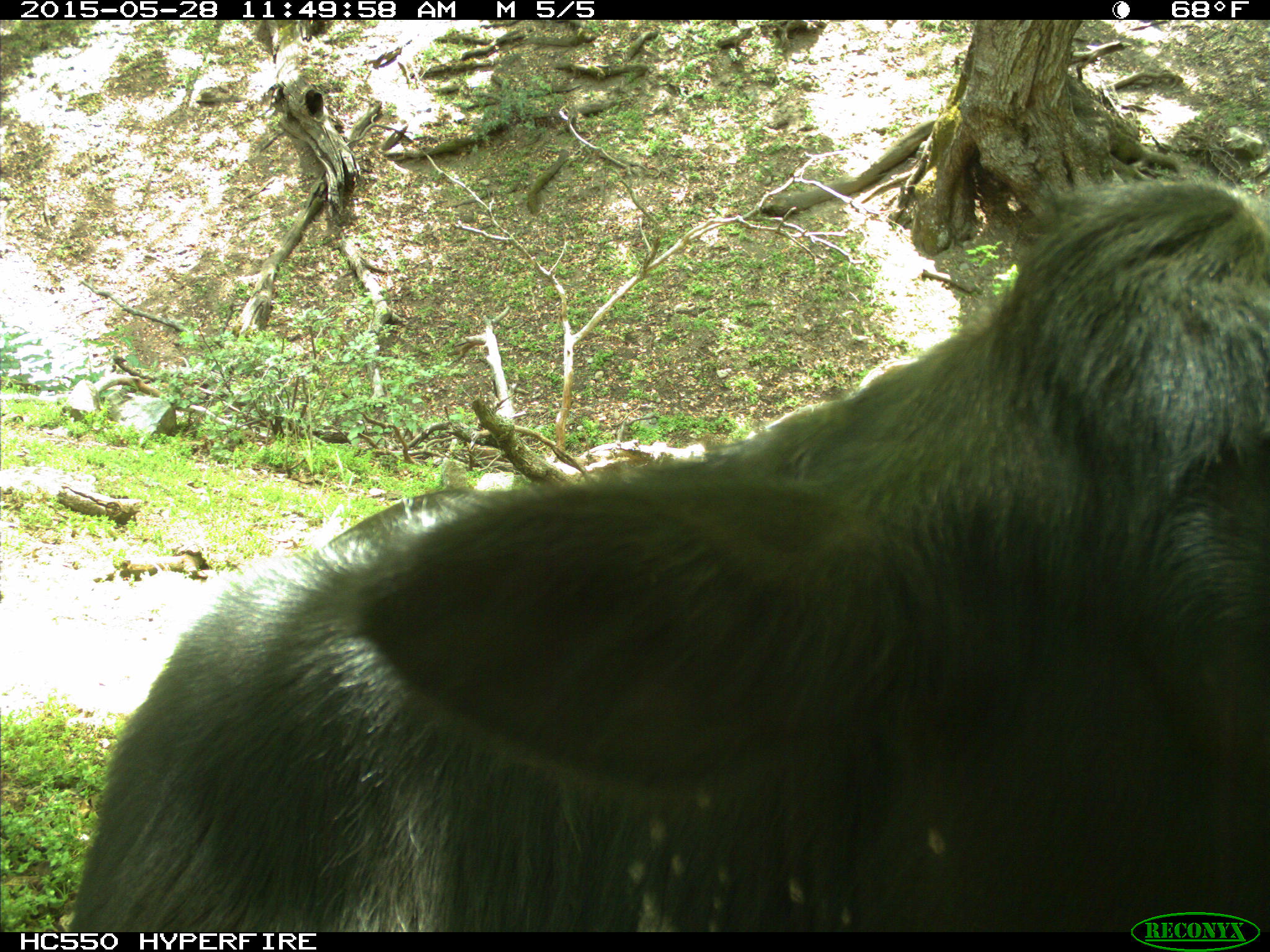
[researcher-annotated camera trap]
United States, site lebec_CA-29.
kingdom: Animalia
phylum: Chordata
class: Mammalia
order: Artiodactyla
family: Bovidae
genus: Bos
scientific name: Bos taurus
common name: domestic cow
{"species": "Bos taurus (domestic cow)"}